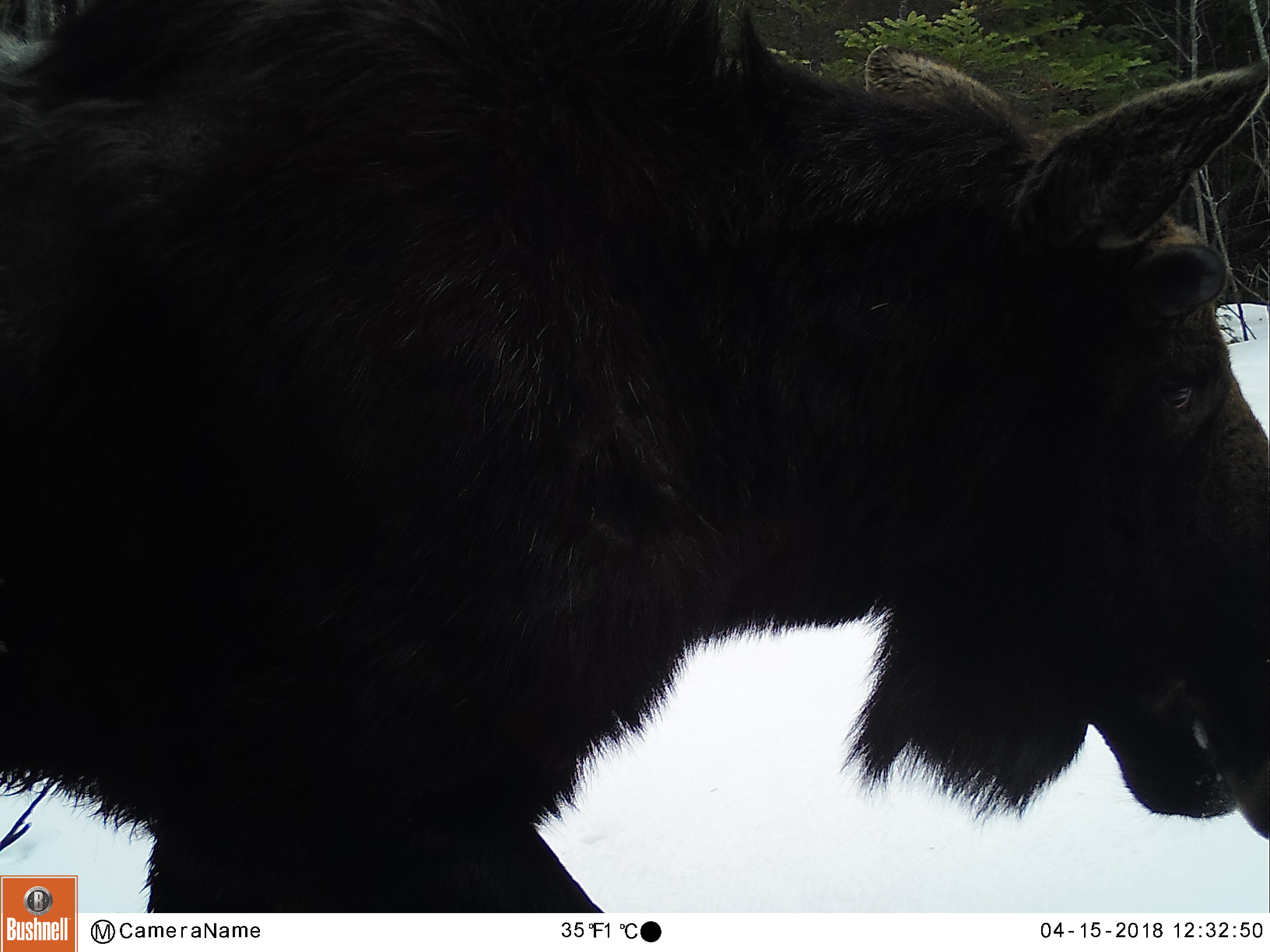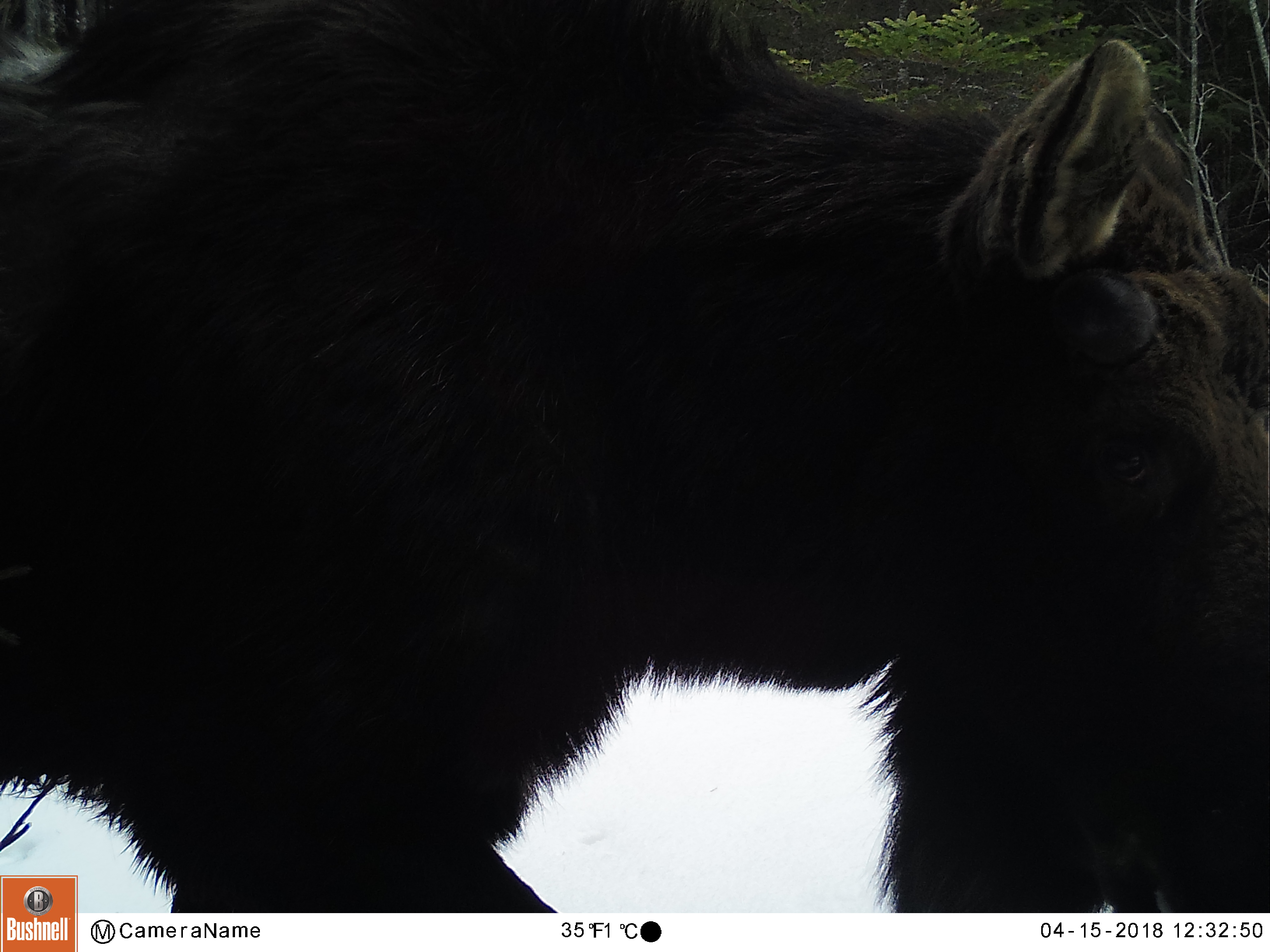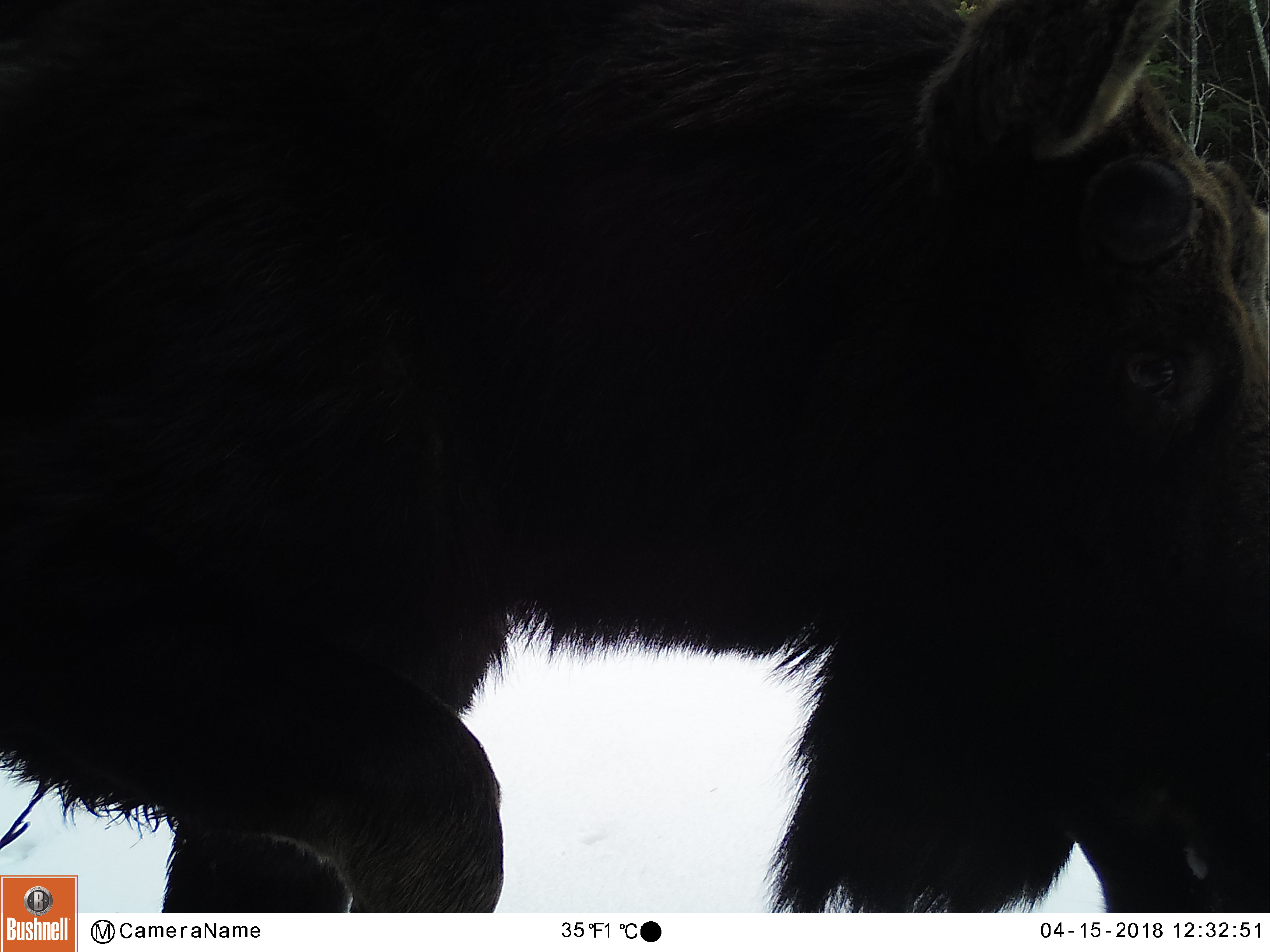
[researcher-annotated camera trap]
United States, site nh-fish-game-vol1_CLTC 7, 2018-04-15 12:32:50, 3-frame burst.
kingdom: Animalia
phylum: Chordata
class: Mammalia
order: Artiodactyla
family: Cervidae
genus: Alces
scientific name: Alces alces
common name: moose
Moose (Alces alces).